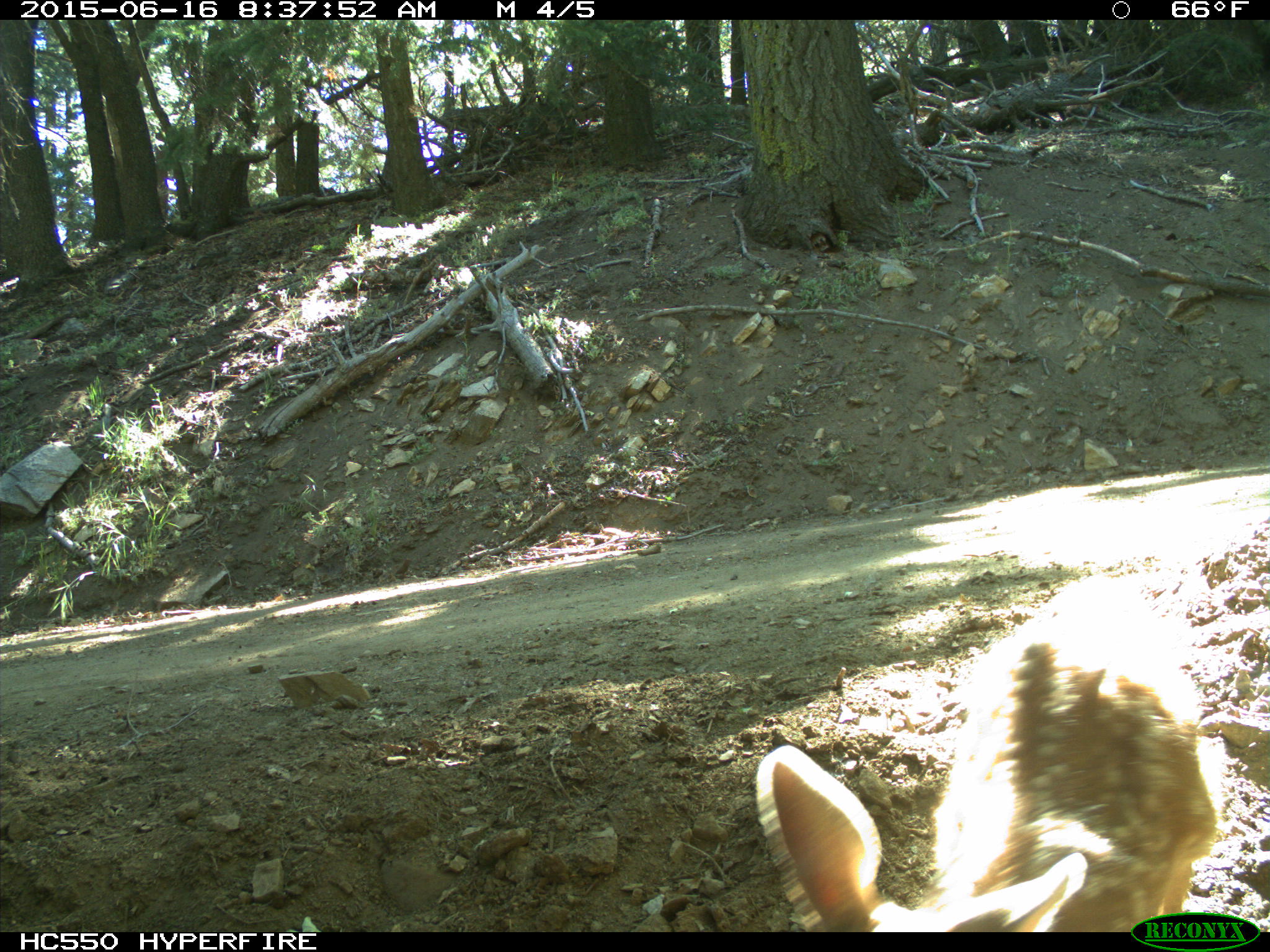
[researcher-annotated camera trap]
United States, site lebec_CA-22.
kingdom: Animalia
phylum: Chordata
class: Mammalia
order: Artiodactyla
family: Cervidae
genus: Odocoileus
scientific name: Odocoileus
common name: deer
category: unidentified deer